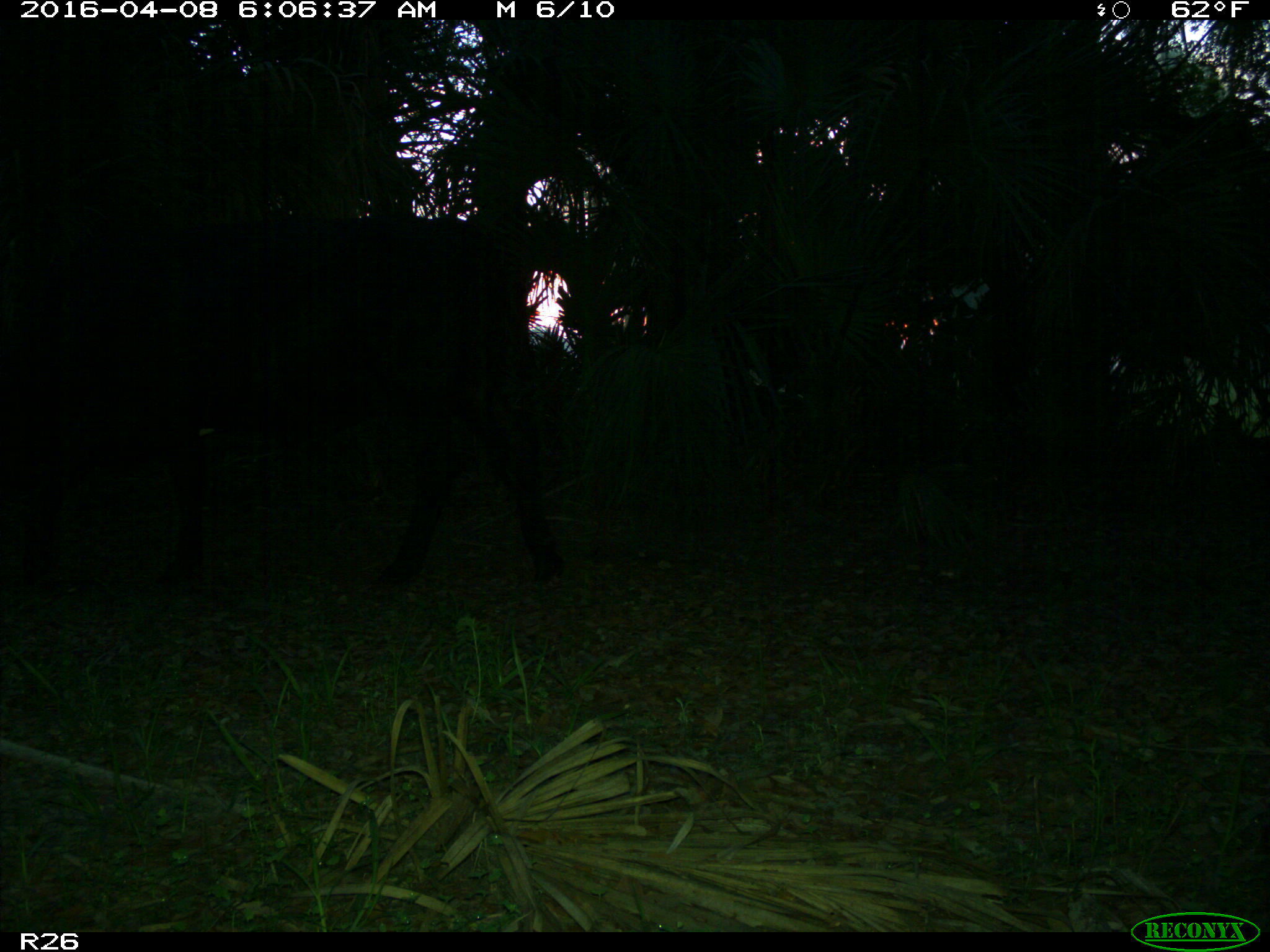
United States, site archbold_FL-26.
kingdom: Animalia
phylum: Chordata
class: Mammalia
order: Artiodactyla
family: Bovidae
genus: Bos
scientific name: Bos taurus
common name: domestic cow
Bos taurus (domestic cow).